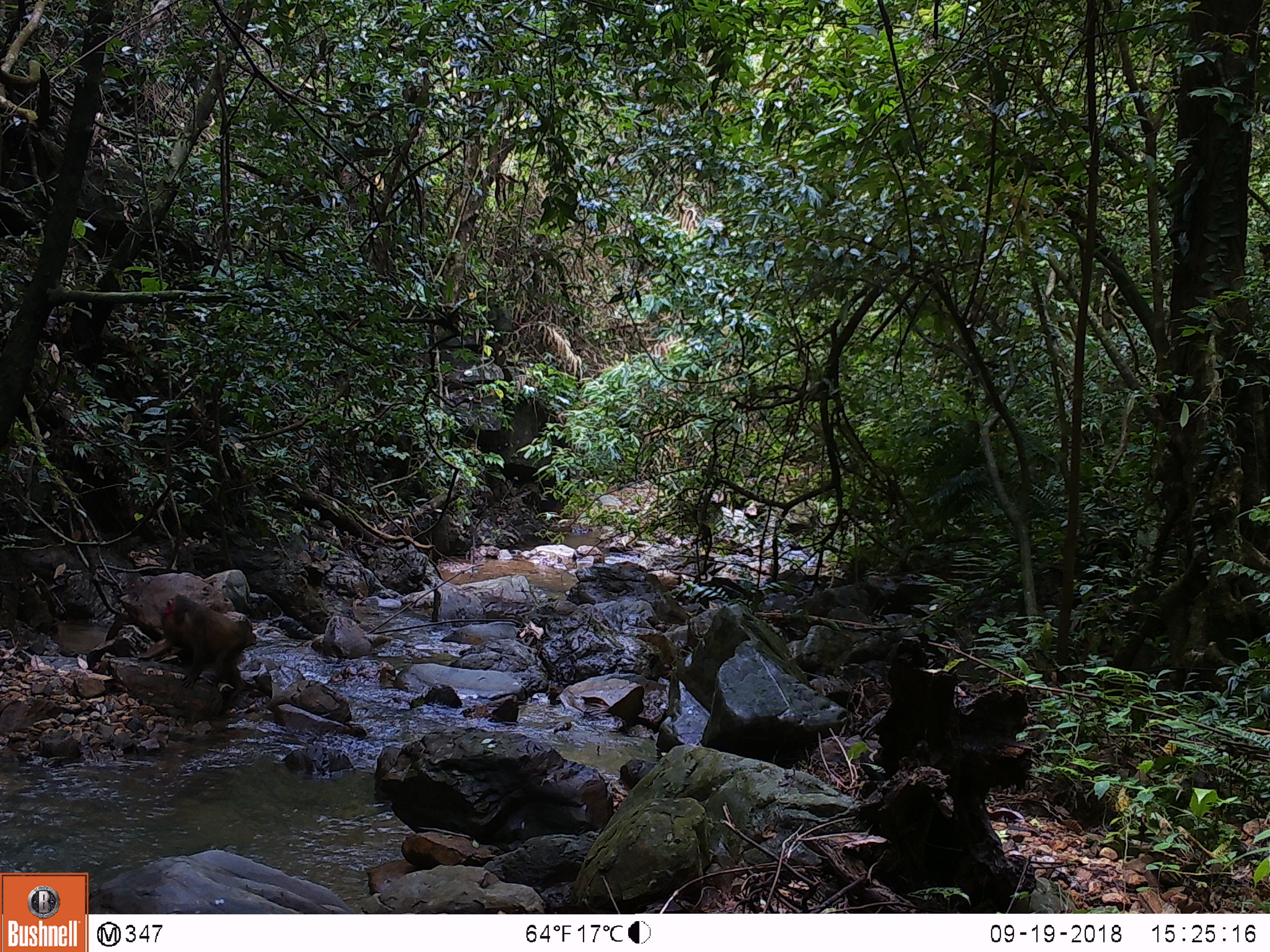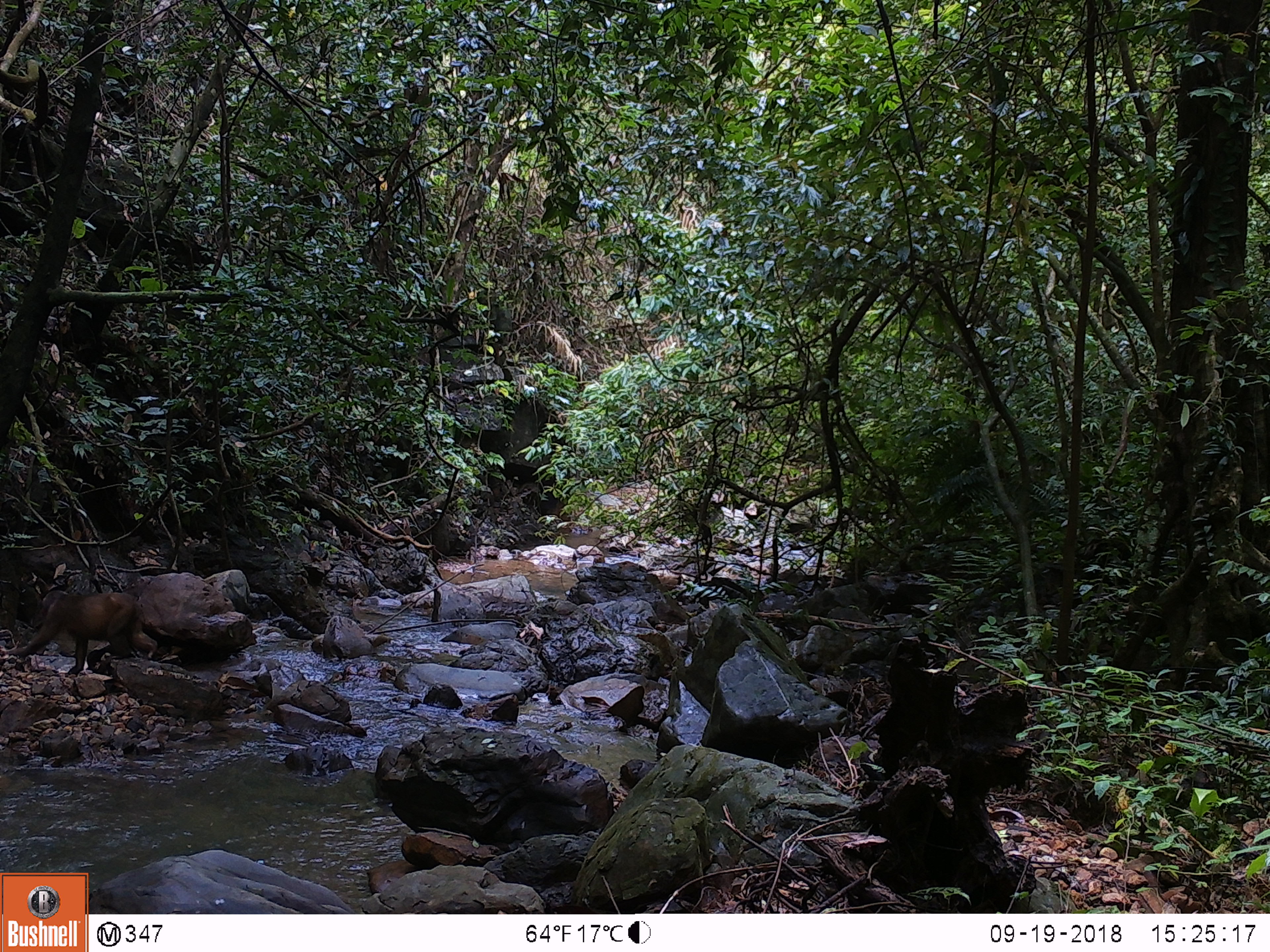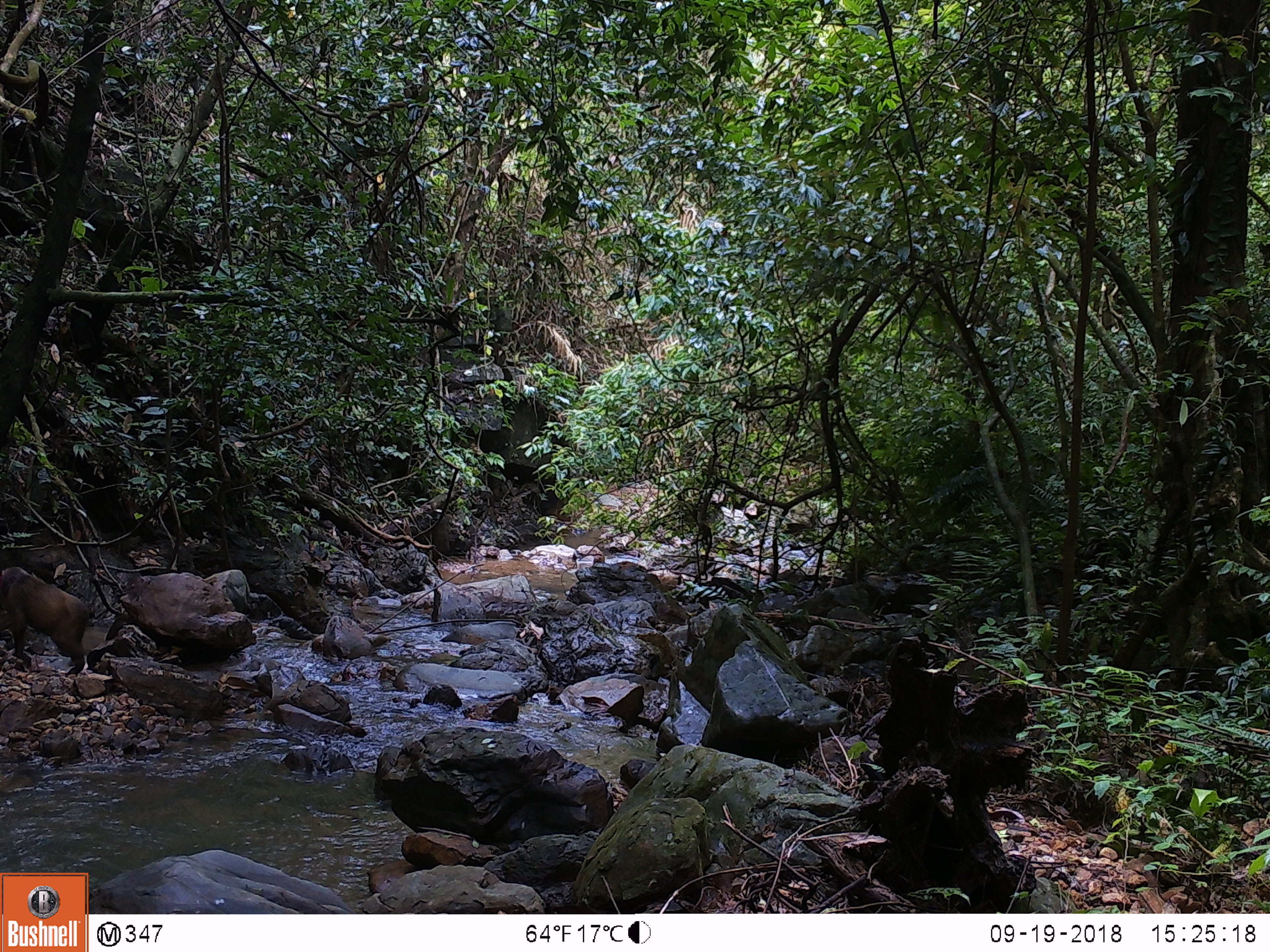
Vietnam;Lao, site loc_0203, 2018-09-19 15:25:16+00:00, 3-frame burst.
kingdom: Animalia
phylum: Chordata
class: Mammalia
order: Primates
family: Cercopithecidae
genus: Macaca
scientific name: Macaca arctoides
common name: stump-tailed macaque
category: stump tailed macaque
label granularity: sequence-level